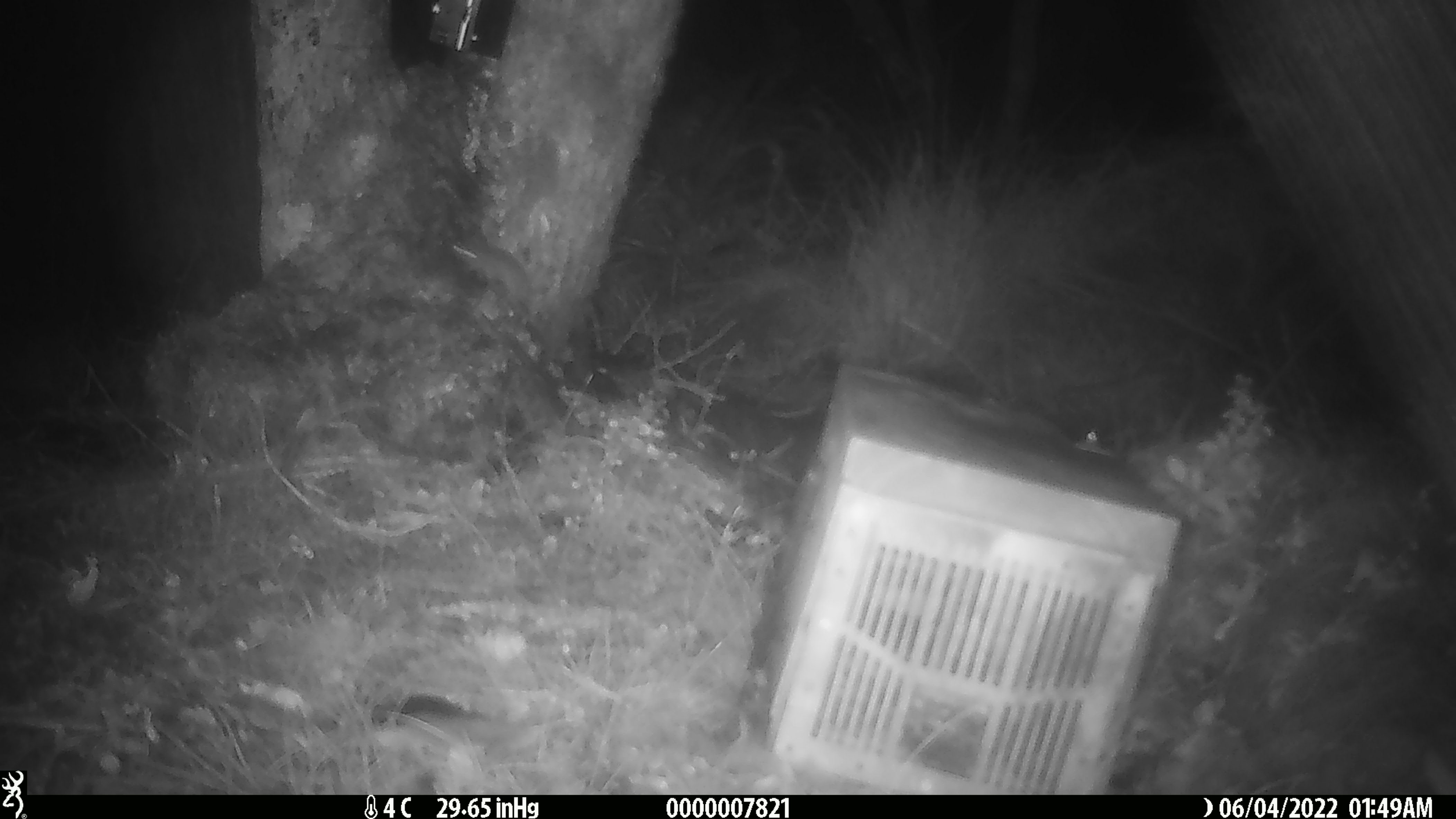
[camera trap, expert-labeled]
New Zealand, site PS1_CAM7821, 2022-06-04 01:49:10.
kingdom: Animalia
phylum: Chordata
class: Mammalia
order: Rodentia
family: Muridae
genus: Mus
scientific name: Mus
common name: mouse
Mouse (Mus).